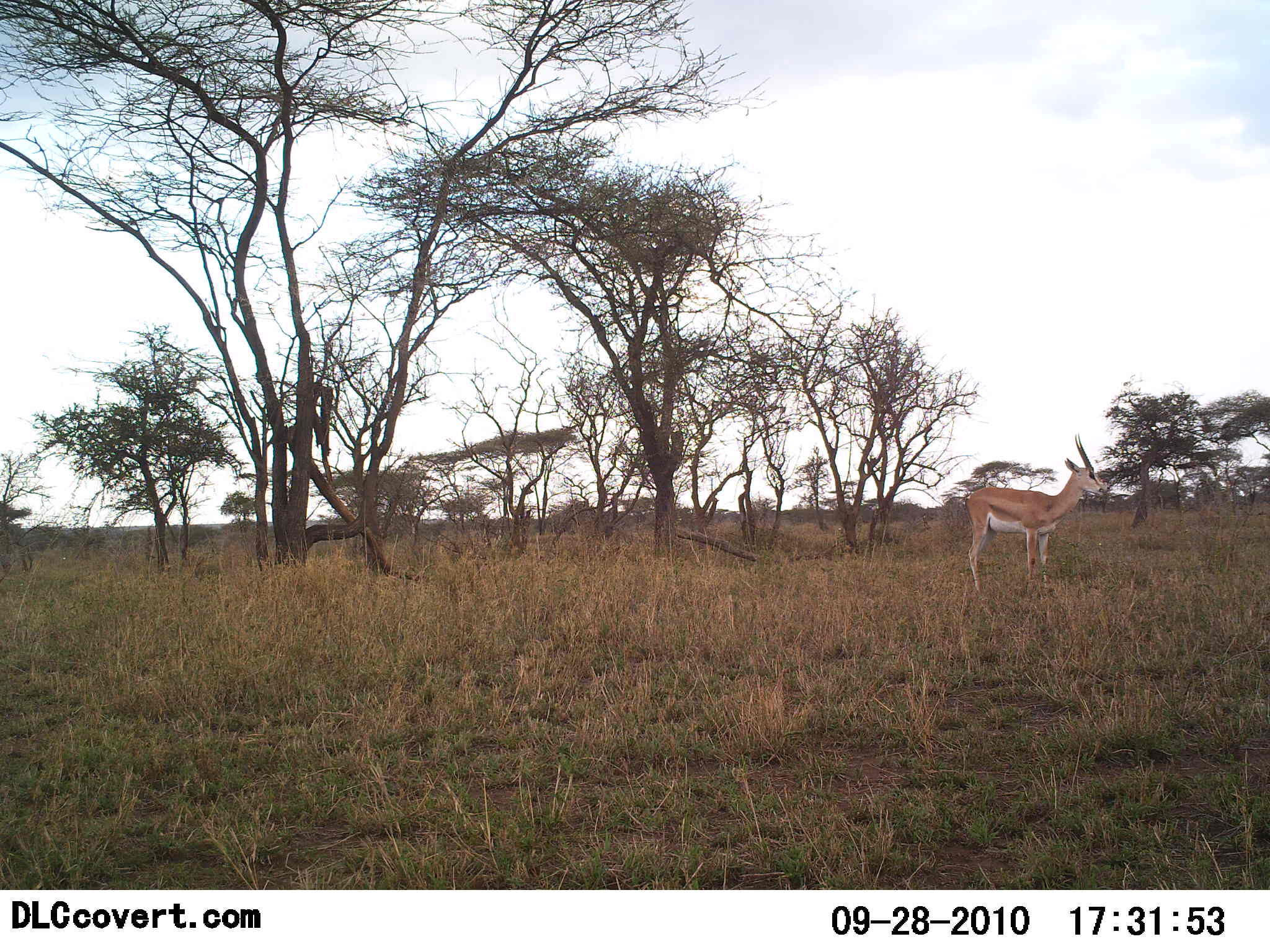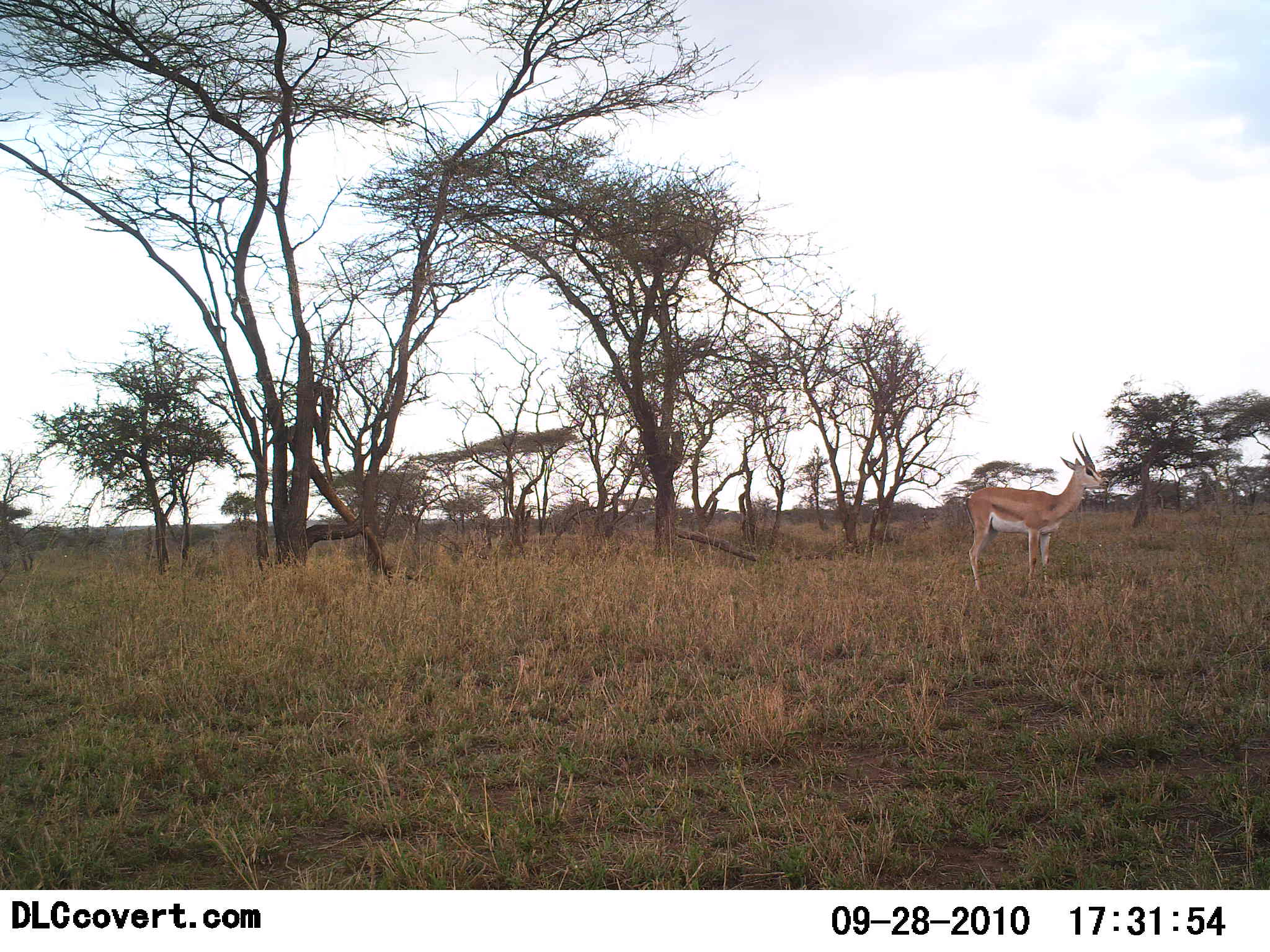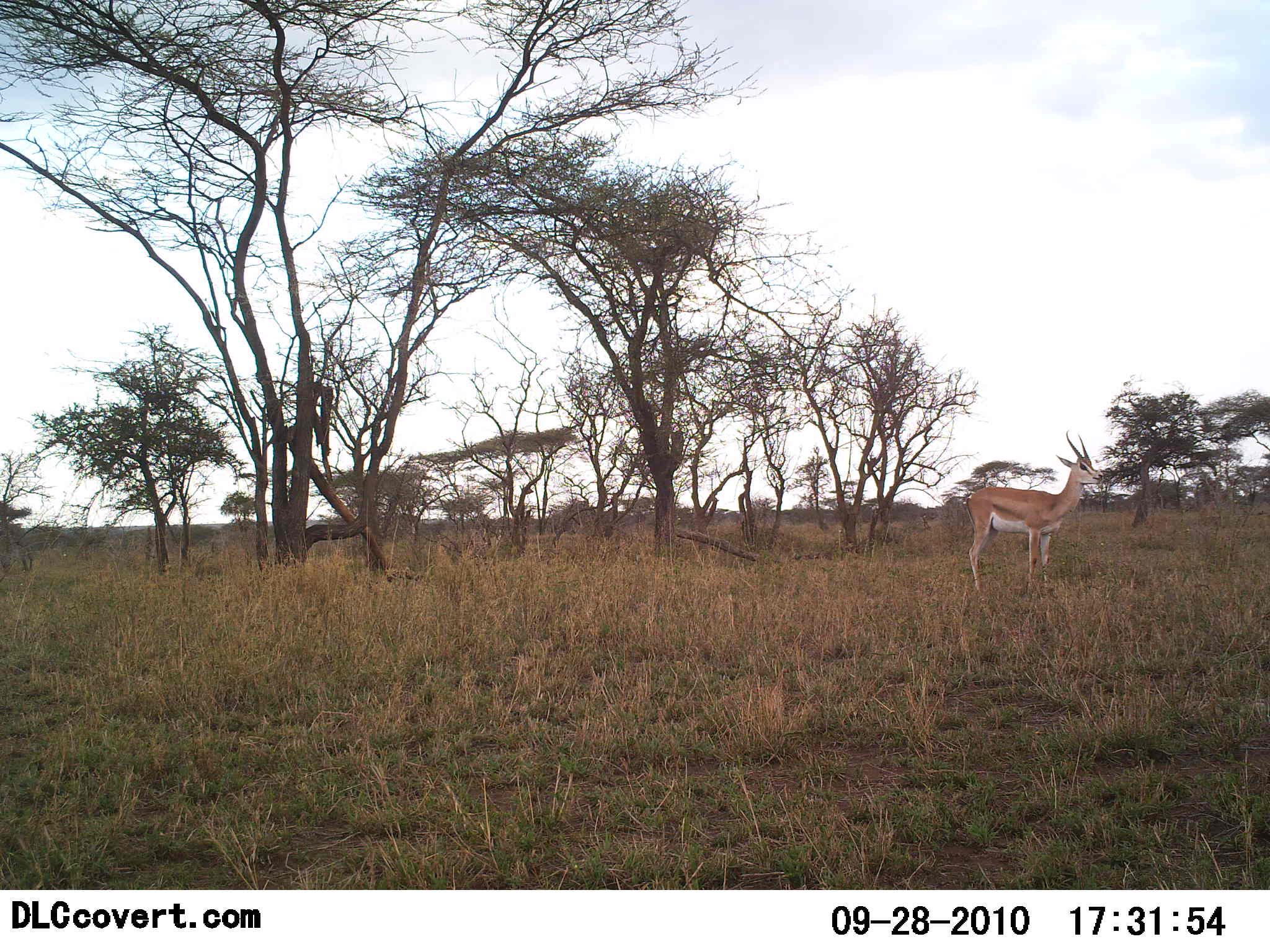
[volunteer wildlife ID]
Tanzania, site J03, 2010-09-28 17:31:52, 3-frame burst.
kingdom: Animalia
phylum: Chordata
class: Mammalia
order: Artiodactyla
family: Bovidae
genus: Nanger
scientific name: Nanger granti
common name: grant's gazelle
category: gazellegrants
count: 1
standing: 100%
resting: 0%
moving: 0%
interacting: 0%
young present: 0%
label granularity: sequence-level